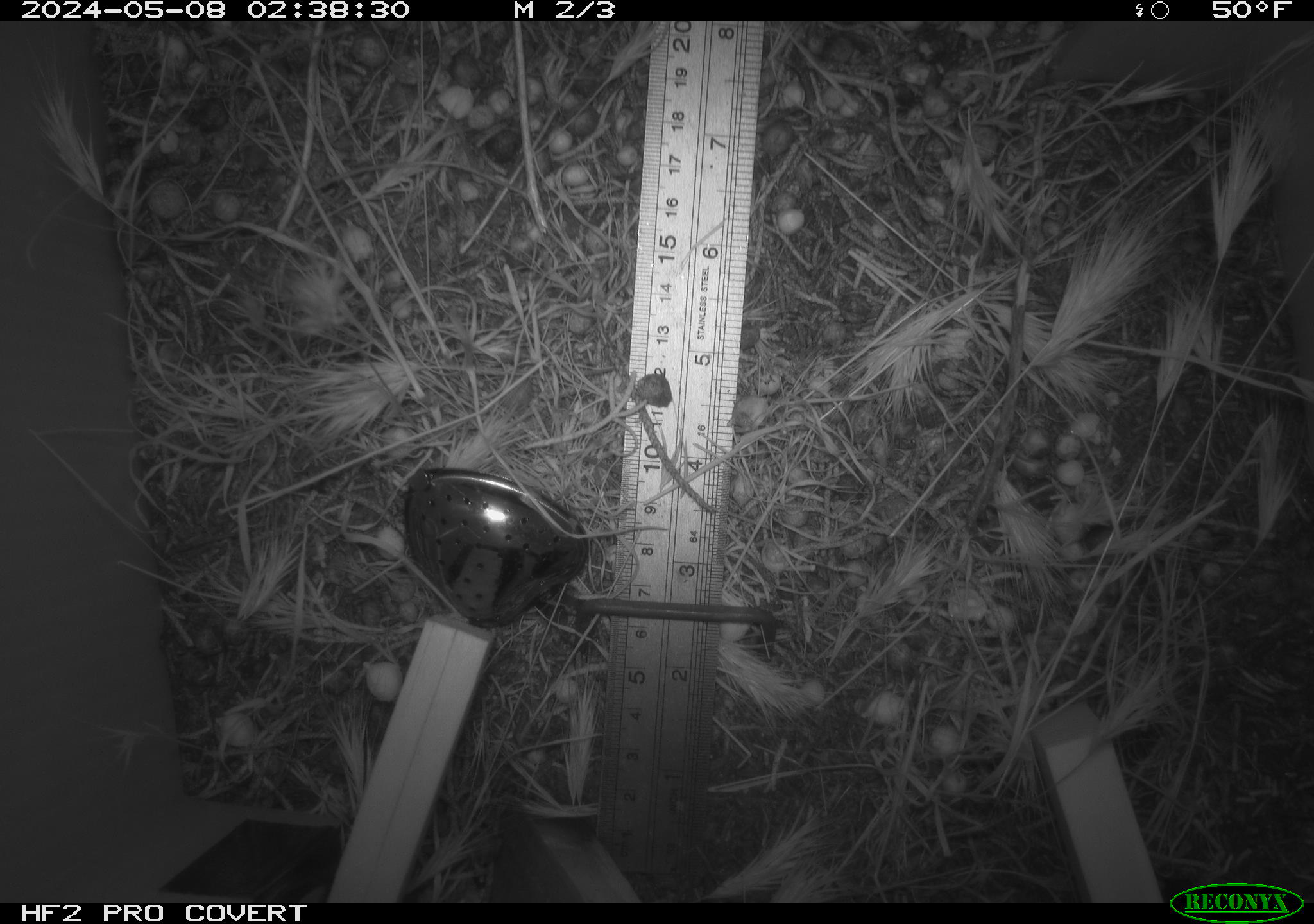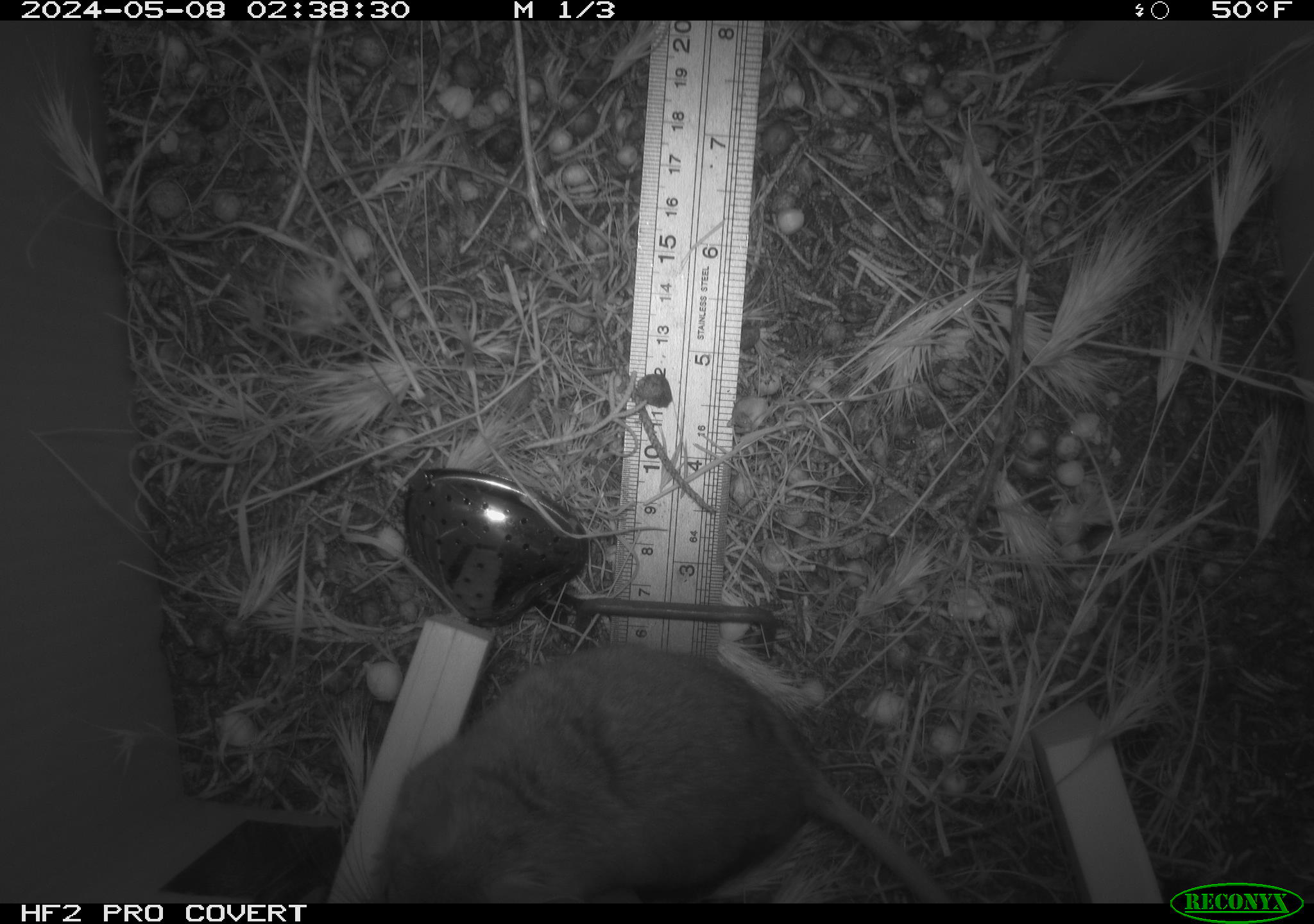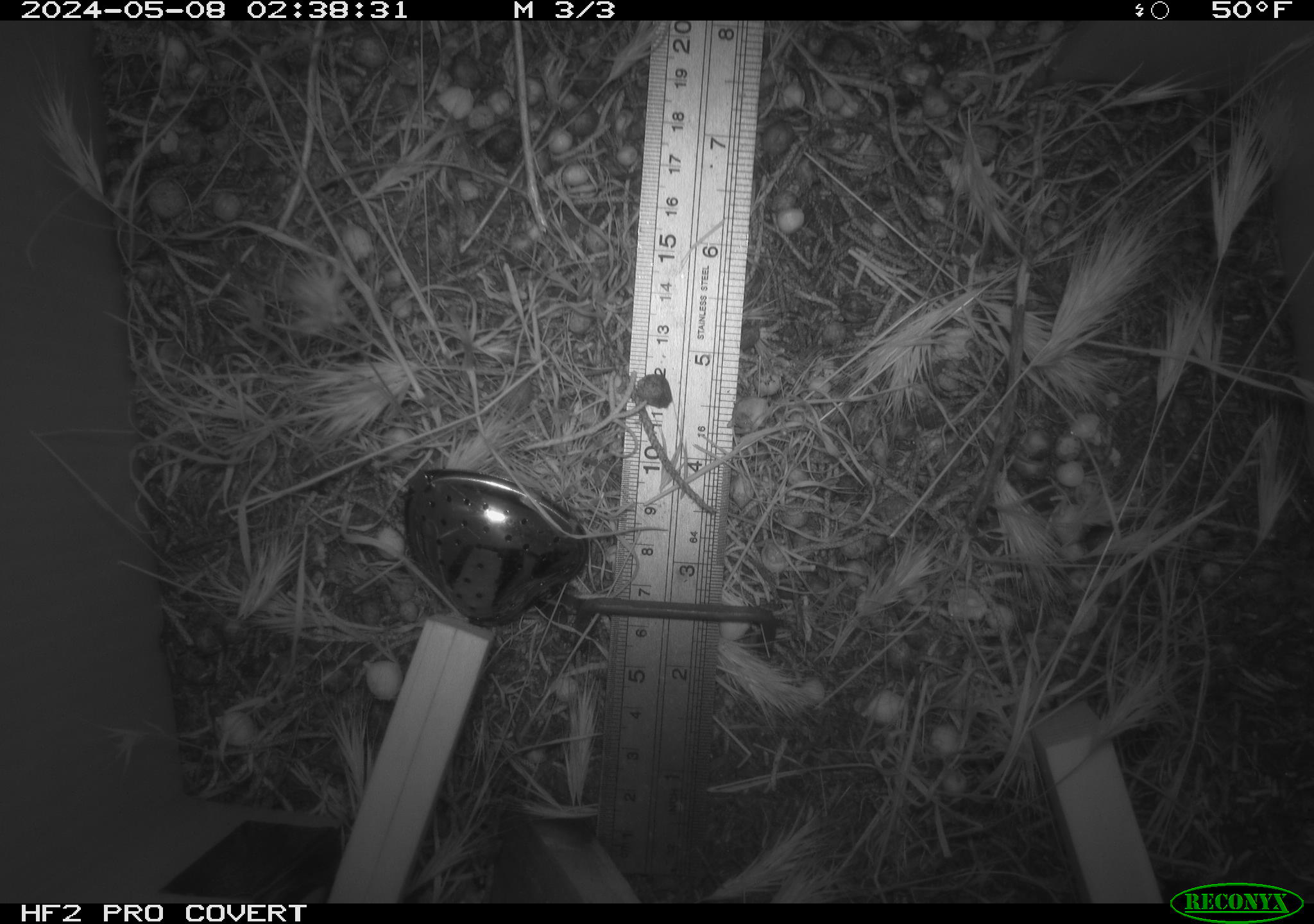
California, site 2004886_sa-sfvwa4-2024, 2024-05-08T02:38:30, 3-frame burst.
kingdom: Animalia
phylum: Chordata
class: Mammalia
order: Rodentia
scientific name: Rodentia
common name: mouse species